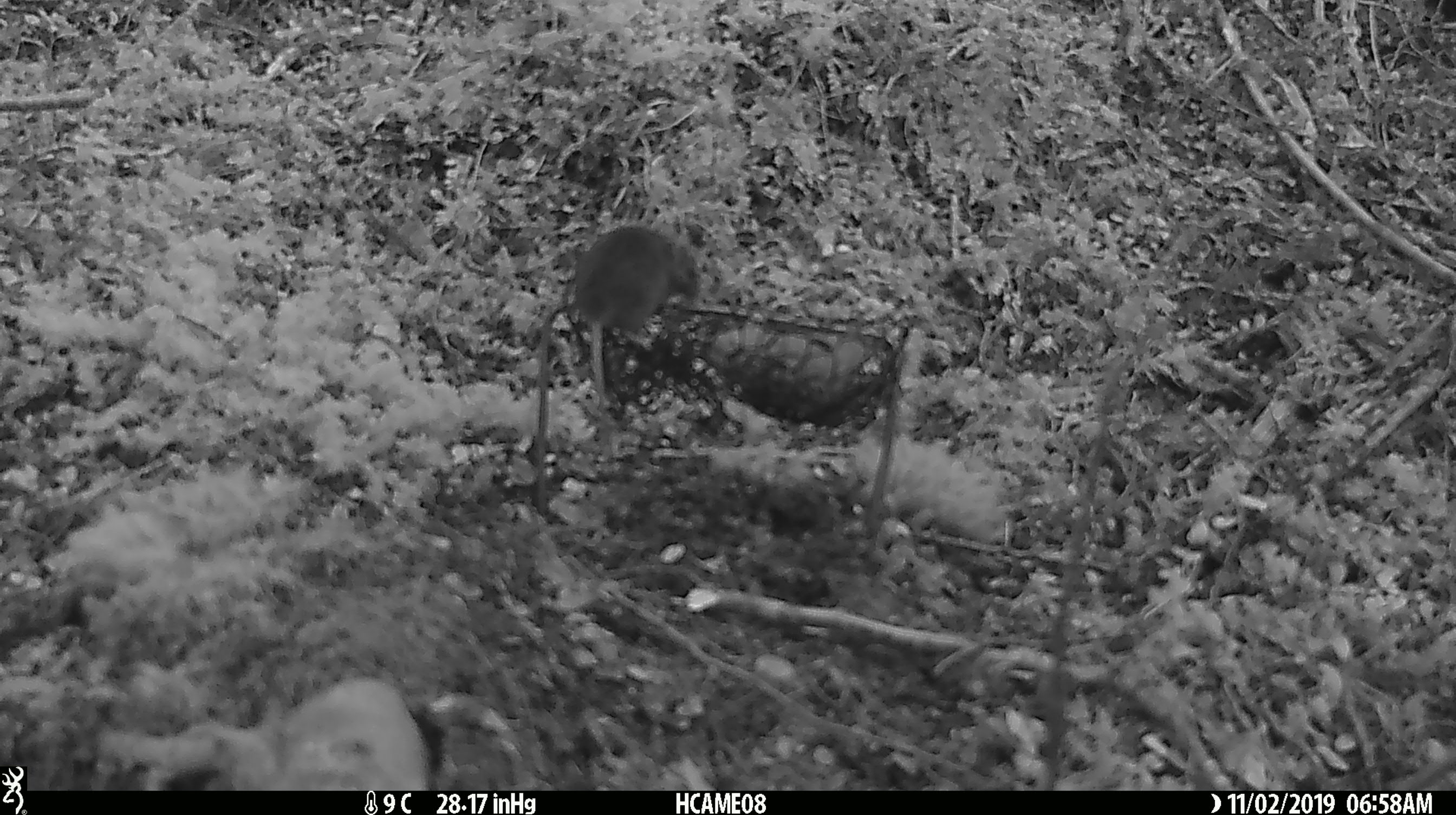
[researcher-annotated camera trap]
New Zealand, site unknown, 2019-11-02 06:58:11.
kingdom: Animalia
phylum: Chordata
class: Mammalia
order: Rodentia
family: Muridae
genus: Mus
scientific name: Mus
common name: mouse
Mouse (Mus).